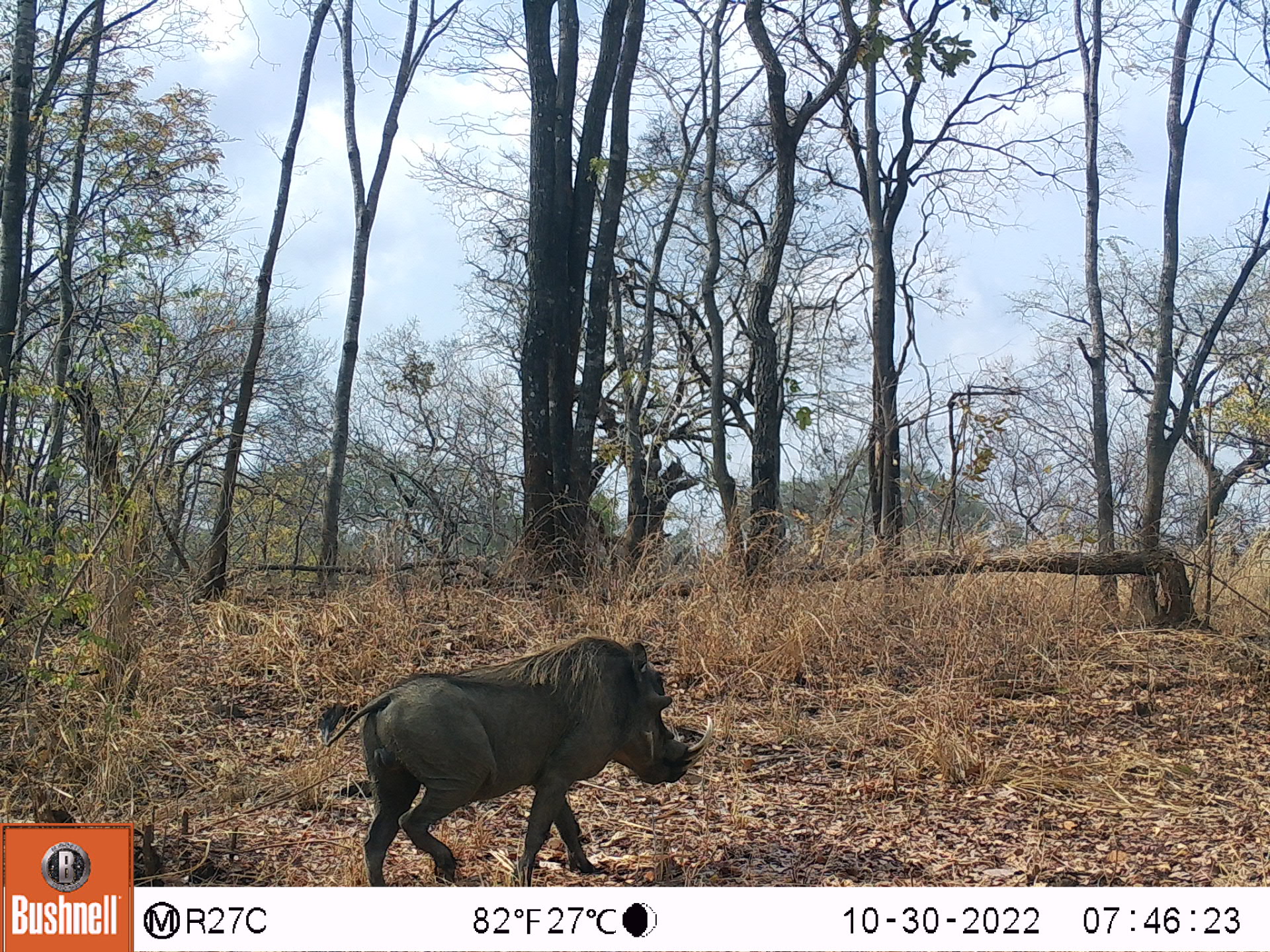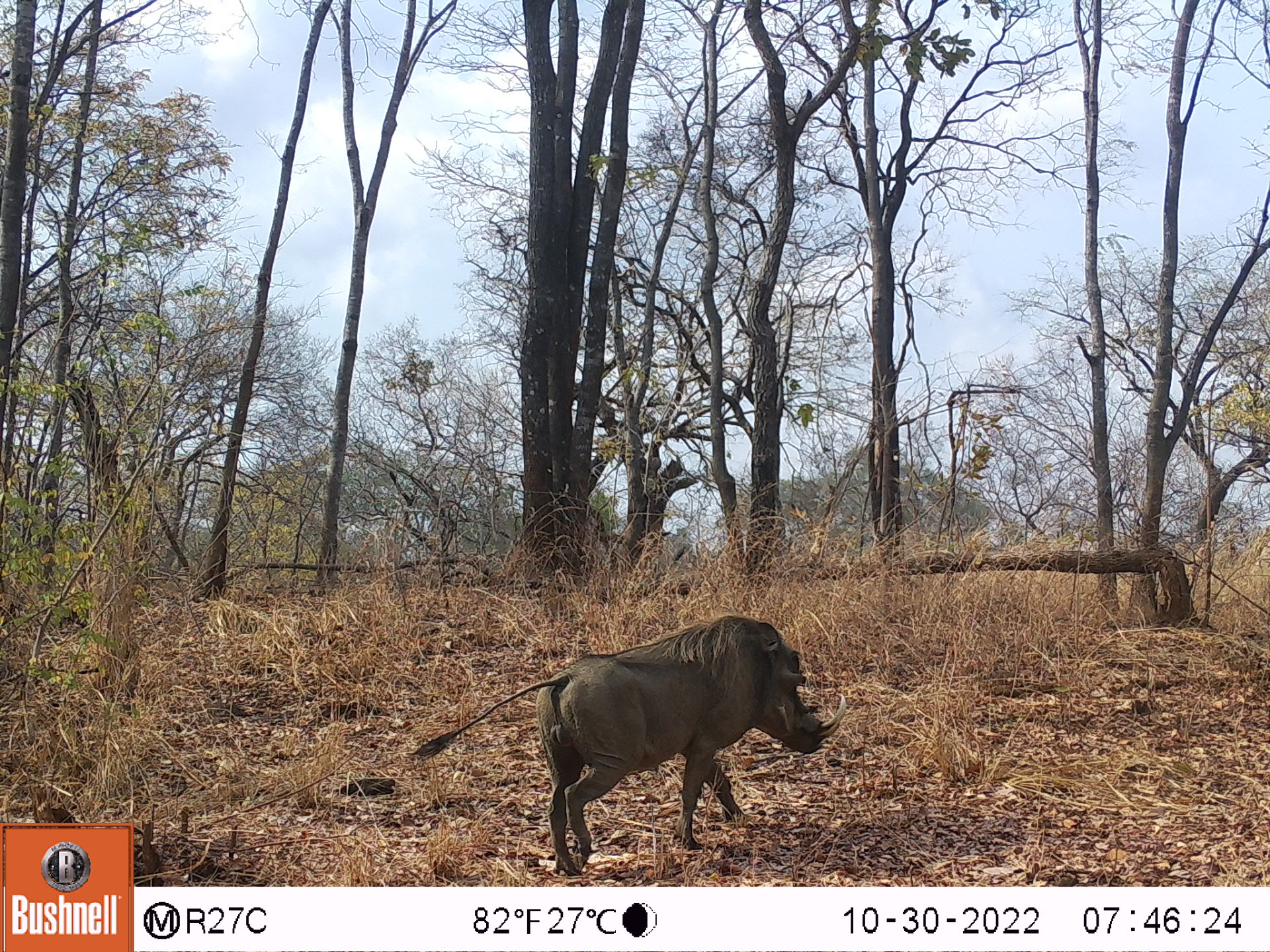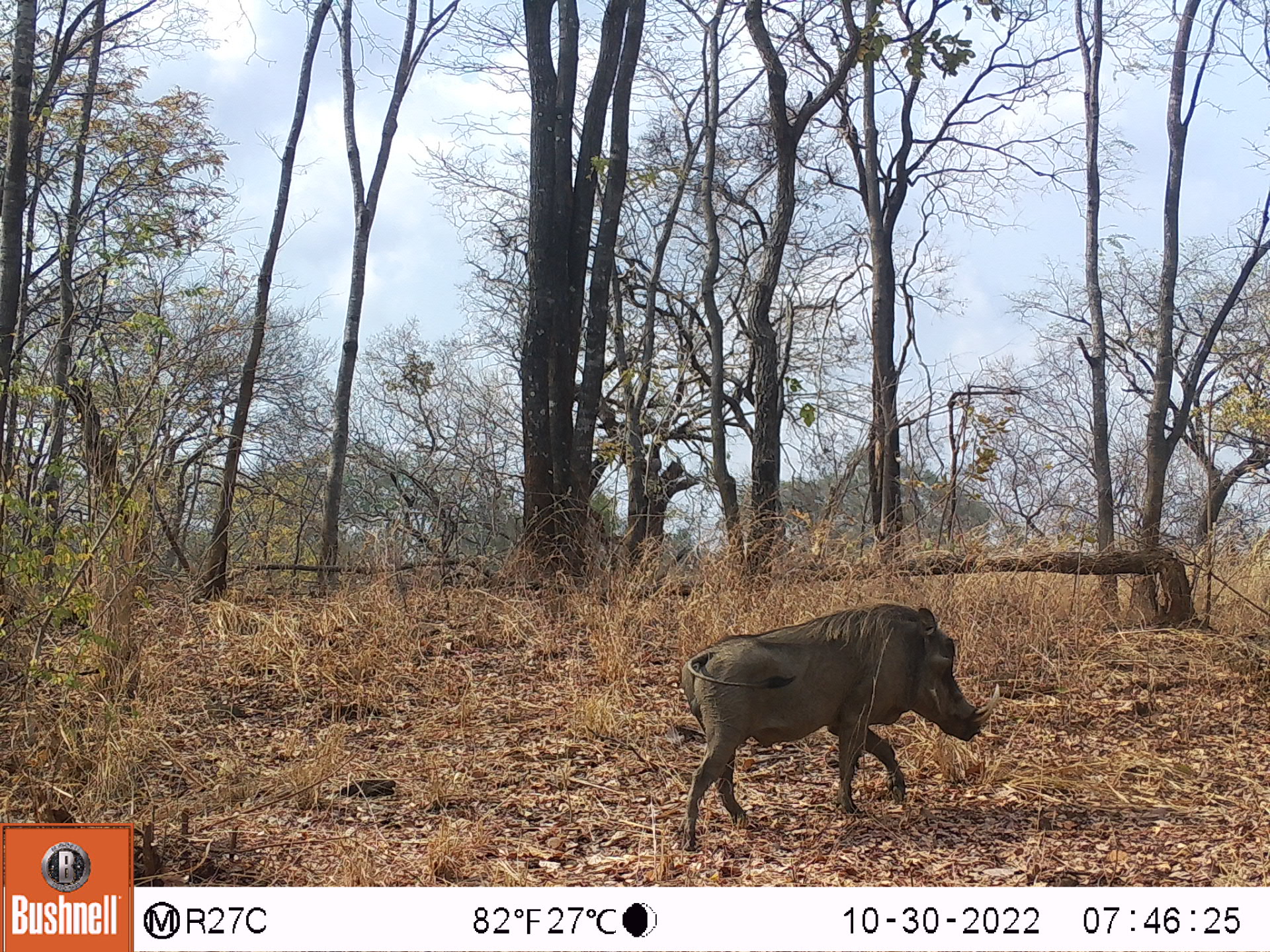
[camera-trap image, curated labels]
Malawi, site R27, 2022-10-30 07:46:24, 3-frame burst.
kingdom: Animalia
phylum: Chordata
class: Mammalia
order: Artiodactyla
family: Suidae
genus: Phacochoerus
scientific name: Phacochoerus africanus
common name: common warthog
Common warthog (Phacochoerus africanus), count 1.